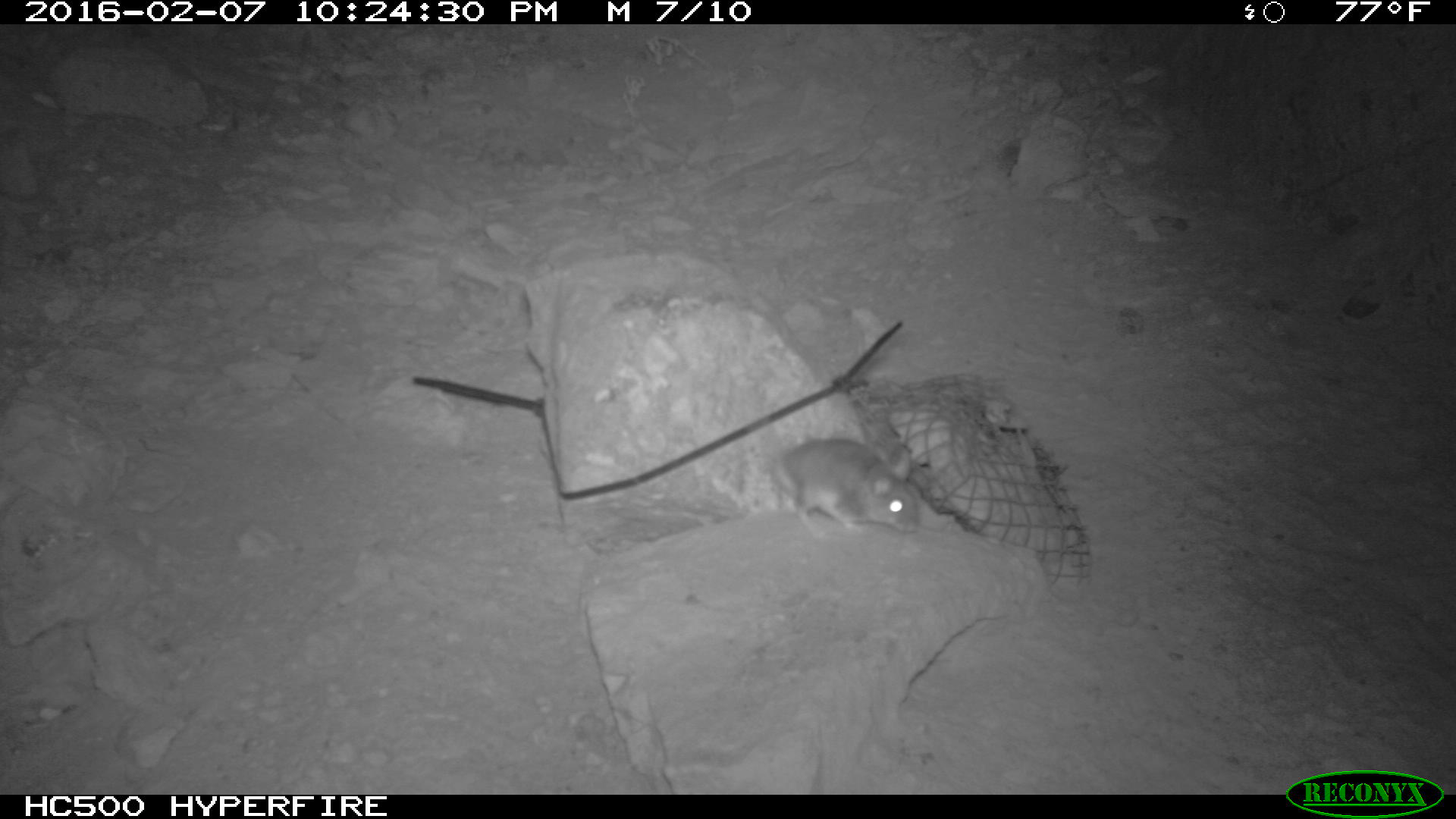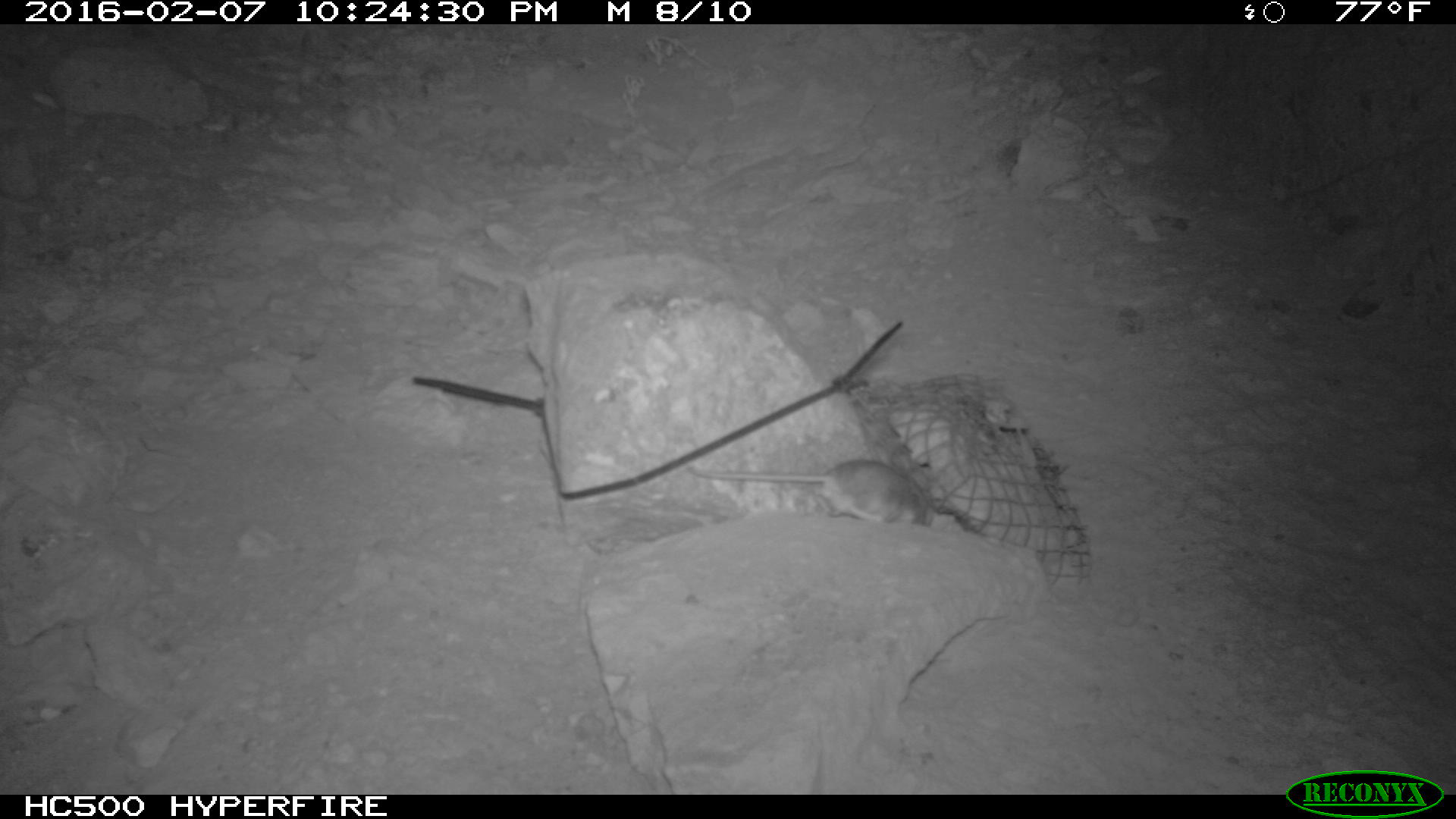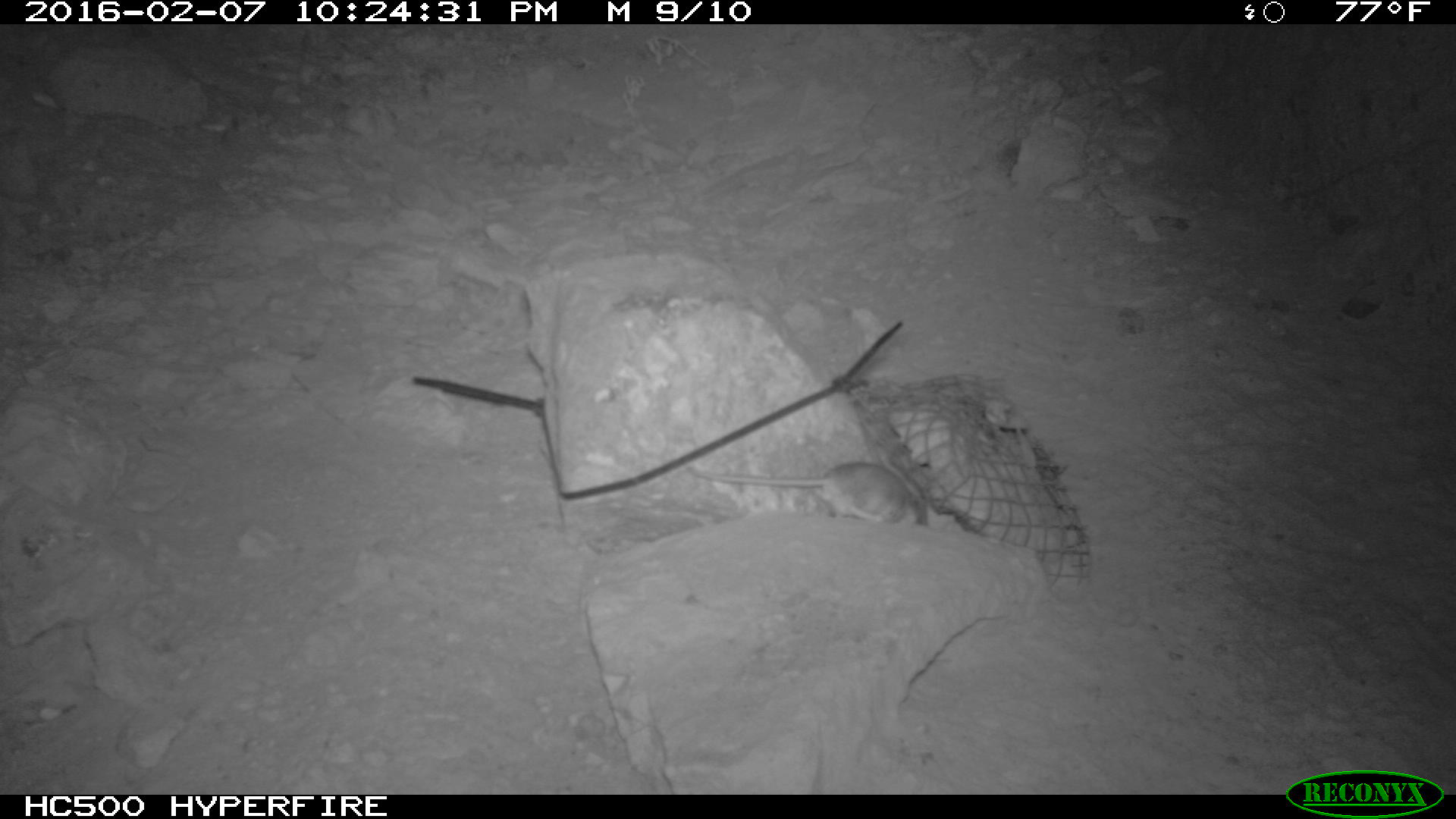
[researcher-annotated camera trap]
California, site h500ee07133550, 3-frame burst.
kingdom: Animalia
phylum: Chordata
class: Mammalia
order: Rodentia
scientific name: Rodentia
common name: rodent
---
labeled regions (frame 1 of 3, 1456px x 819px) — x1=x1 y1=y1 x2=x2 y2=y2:
rodent: x1=777 y1=402 x2=924 y2=534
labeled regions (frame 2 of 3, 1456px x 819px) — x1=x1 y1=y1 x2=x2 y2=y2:
rodent: x1=683 y1=443 x2=935 y2=525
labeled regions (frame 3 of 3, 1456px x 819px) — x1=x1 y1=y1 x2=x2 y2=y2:
rodent: x1=685 y1=460 x2=924 y2=525